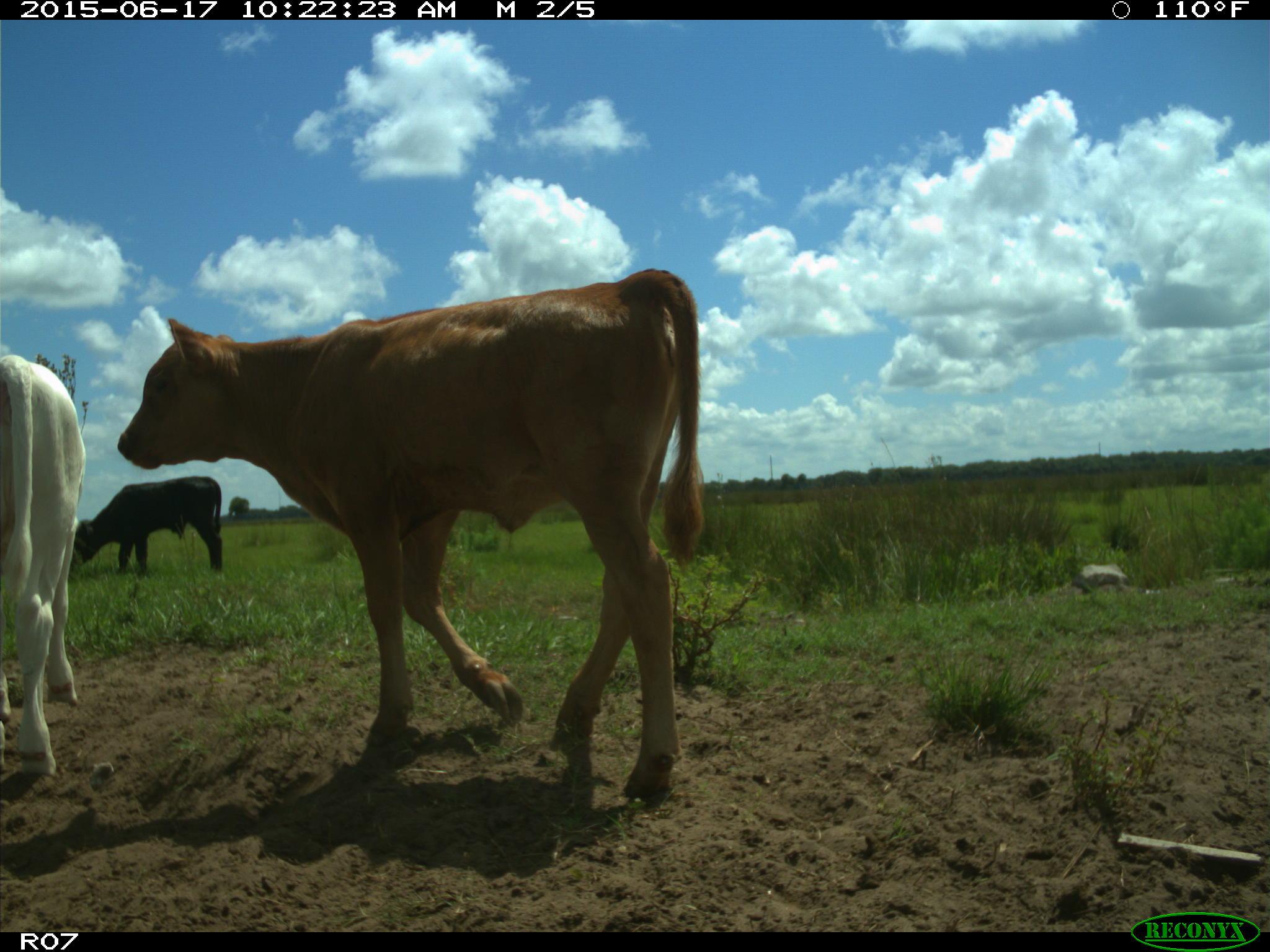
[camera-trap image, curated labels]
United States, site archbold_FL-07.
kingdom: Animalia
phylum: Chordata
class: Mammalia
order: Artiodactyla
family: Bovidae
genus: Bos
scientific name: Bos taurus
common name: domestic cow